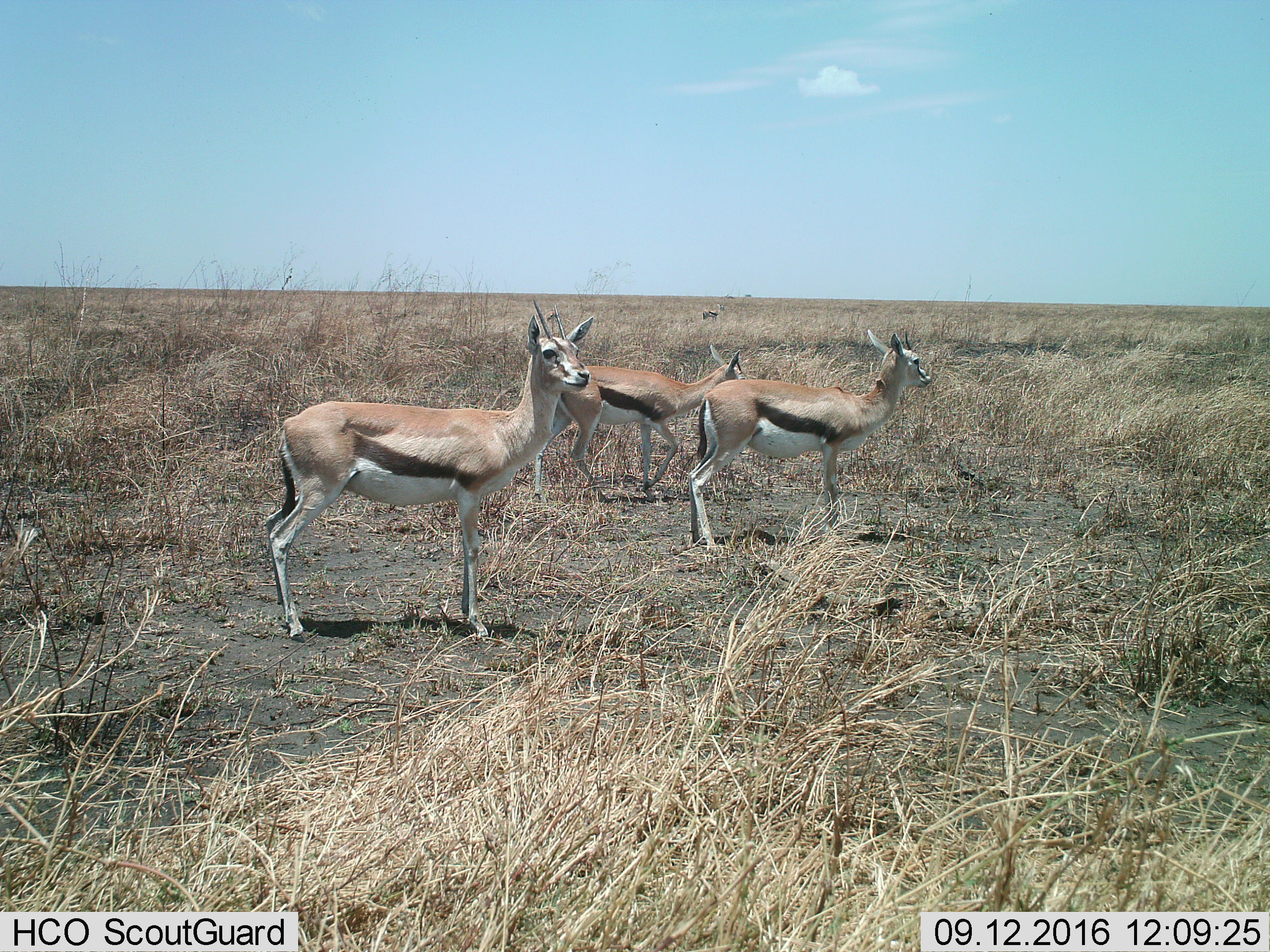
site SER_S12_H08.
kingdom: Animalia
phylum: Chordata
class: Mammalia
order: Artiodactyla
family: Bovidae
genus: Eudorcas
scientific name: Eudorcas thomsonii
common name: thomson's gazelle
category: gazellethomsons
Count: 4.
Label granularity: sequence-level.